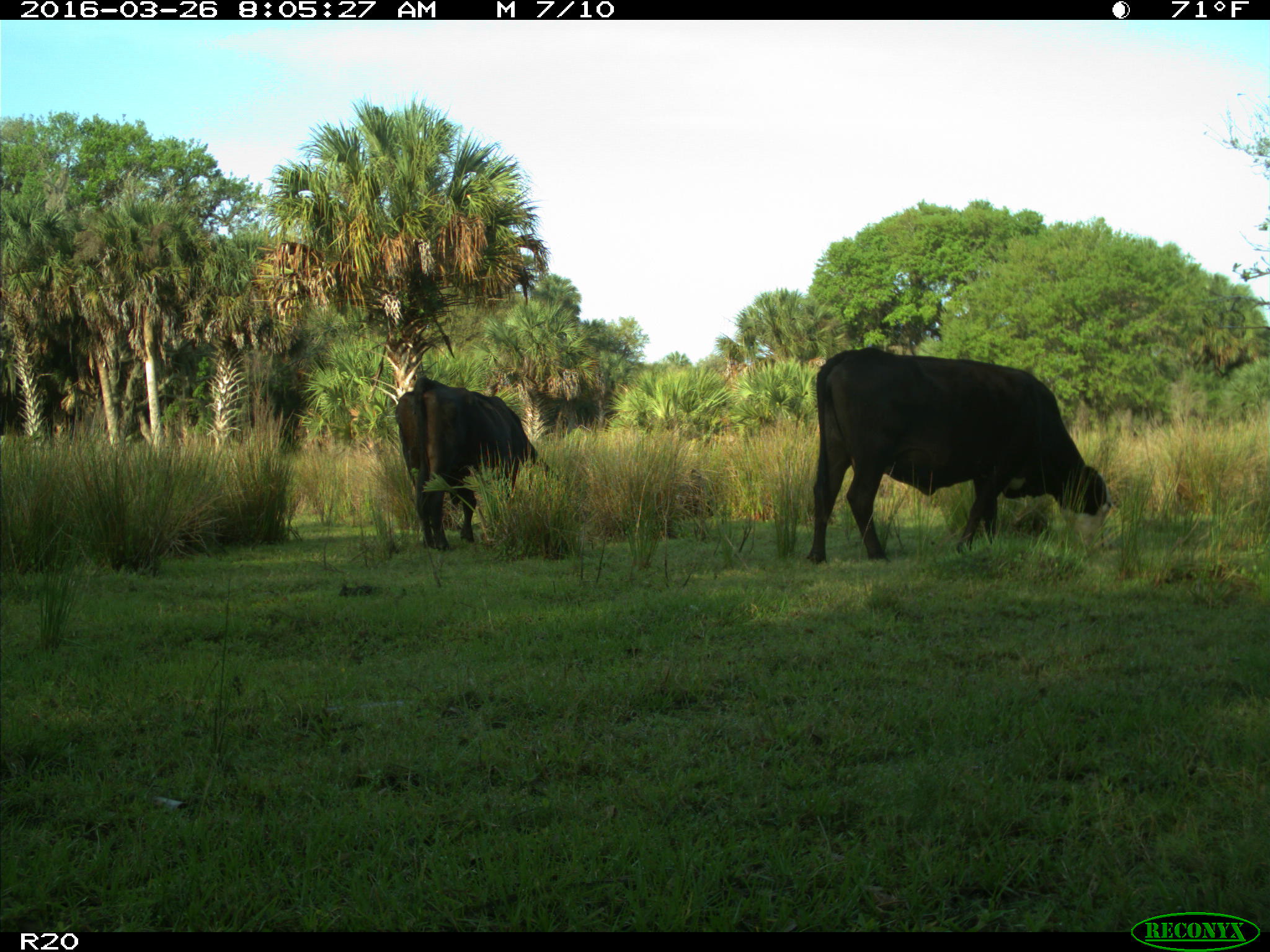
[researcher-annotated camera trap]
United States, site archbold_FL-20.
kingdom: Animalia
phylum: Chordata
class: Mammalia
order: Artiodactyla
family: Bovidae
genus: Bos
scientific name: Bos taurus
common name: domestic cow